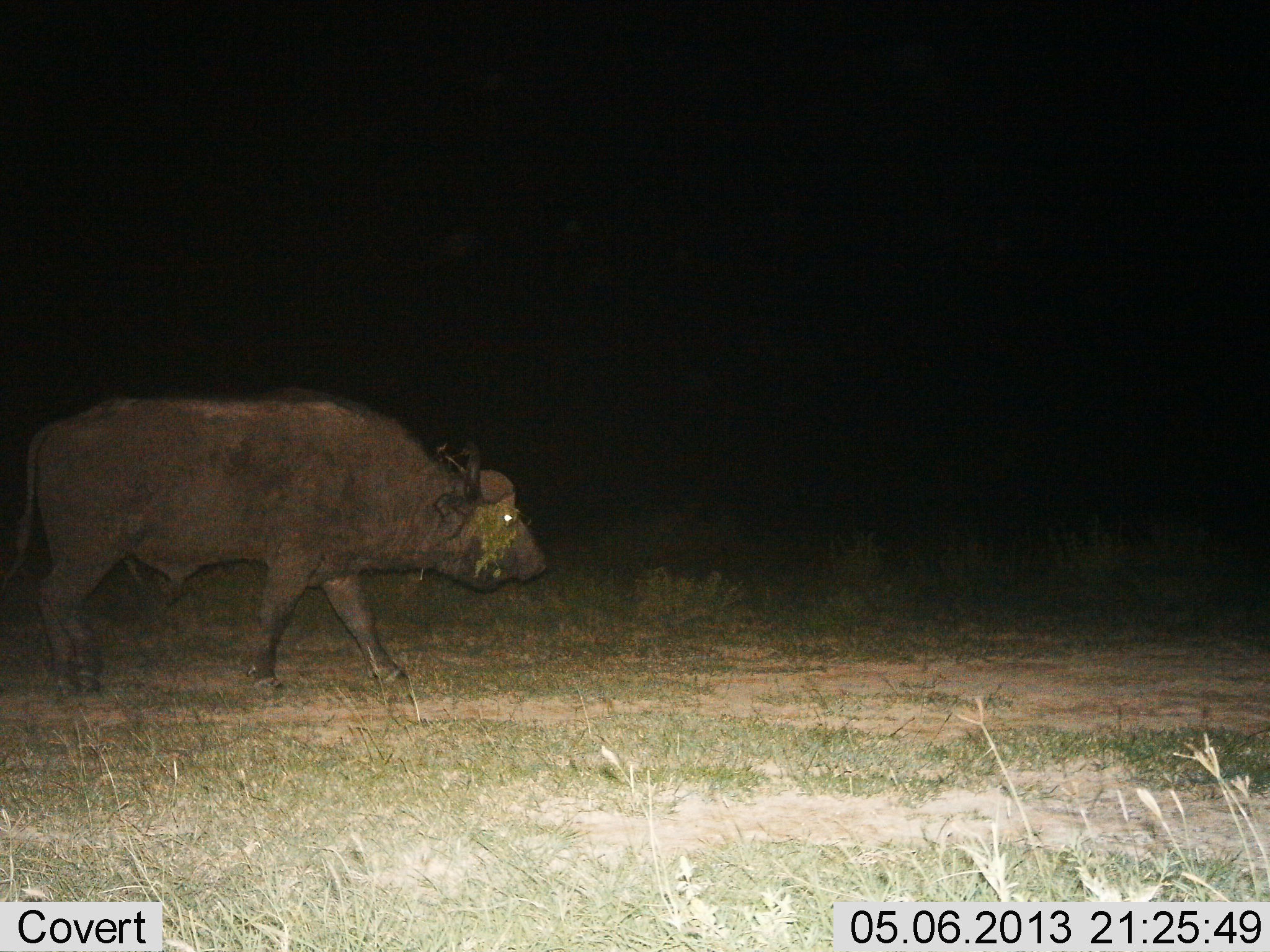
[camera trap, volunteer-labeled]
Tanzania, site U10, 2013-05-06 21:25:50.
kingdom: Animalia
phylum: Chordata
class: Mammalia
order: Artiodactyla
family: Bovidae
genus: Syncerus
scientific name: Syncerus caffer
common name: cape buffalo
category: buffalo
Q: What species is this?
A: Buffalo (cape buffalo) (Syncerus caffer).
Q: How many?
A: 1.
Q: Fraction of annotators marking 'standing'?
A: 10%.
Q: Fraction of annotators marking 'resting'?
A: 0%.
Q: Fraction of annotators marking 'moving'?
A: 90%.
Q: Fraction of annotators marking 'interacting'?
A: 0%.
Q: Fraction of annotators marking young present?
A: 0%.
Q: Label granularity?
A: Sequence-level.